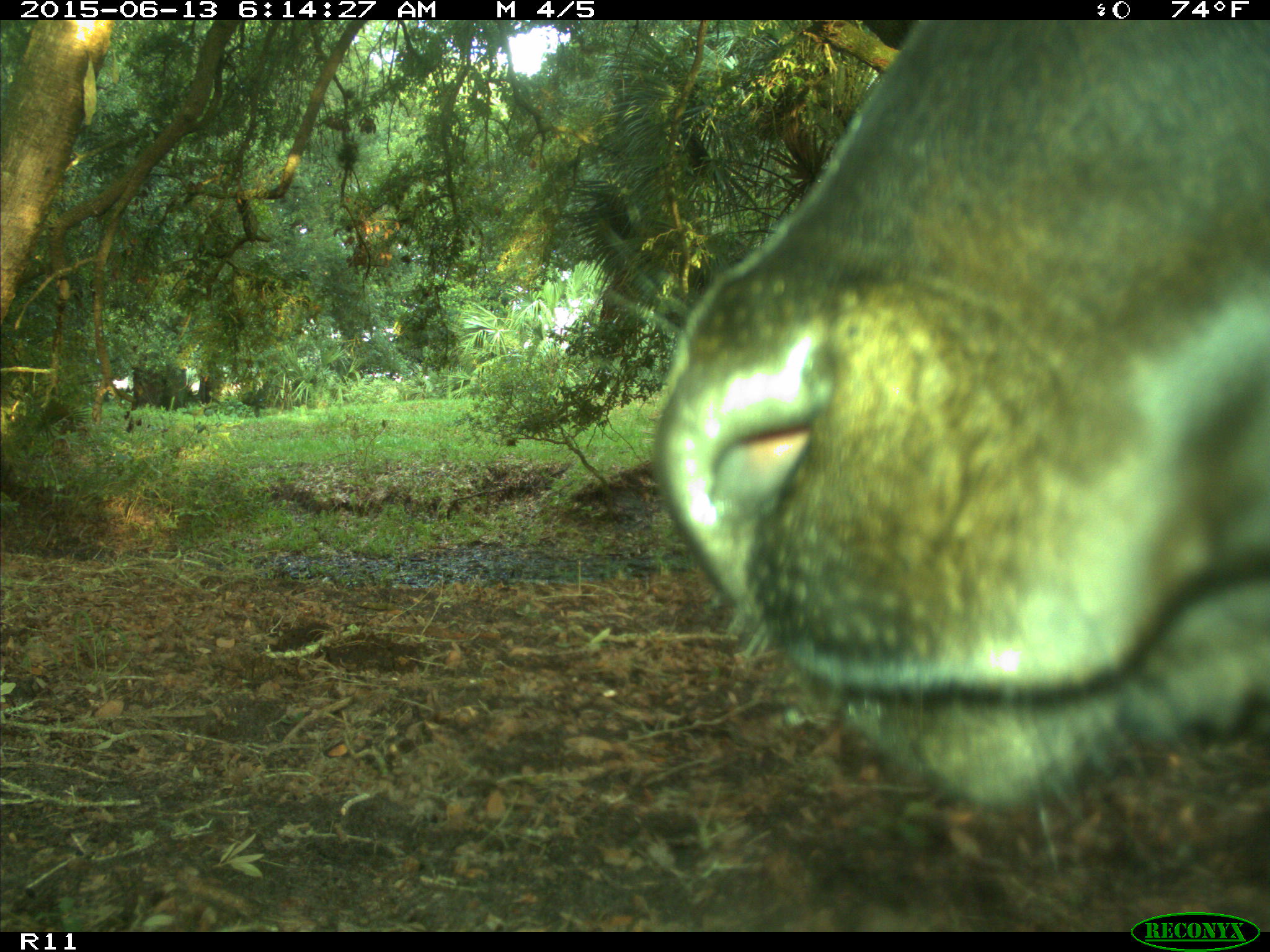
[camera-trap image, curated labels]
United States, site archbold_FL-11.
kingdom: Animalia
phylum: Chordata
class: Mammalia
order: Artiodactyla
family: Bovidae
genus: Bos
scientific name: Bos taurus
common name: domestic cow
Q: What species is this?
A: Bos taurus (domestic cow).